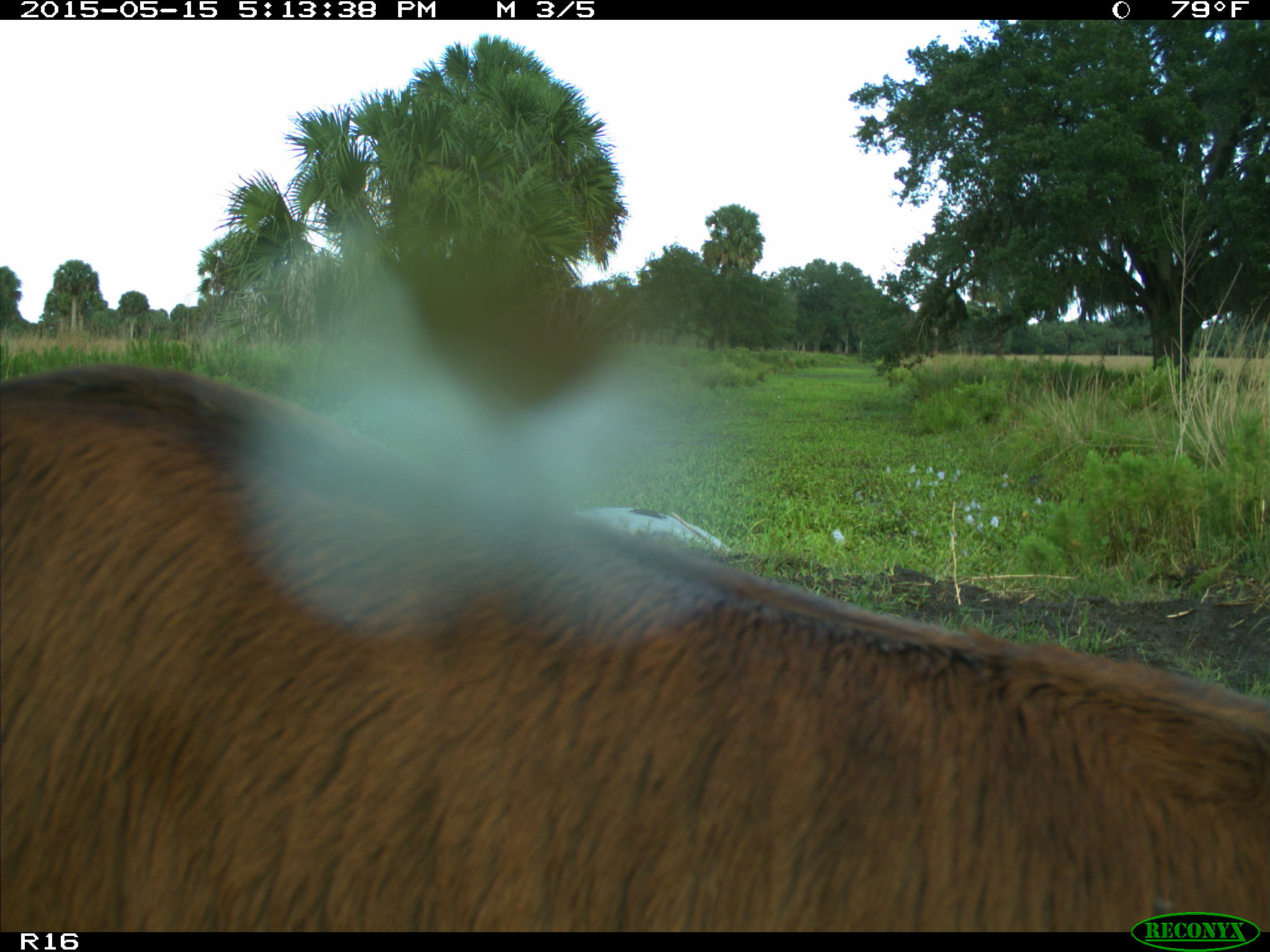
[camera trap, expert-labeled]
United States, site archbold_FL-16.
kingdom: Animalia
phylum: Chordata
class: Mammalia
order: Artiodactyla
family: Bovidae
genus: Bos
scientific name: Bos taurus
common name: domestic cow